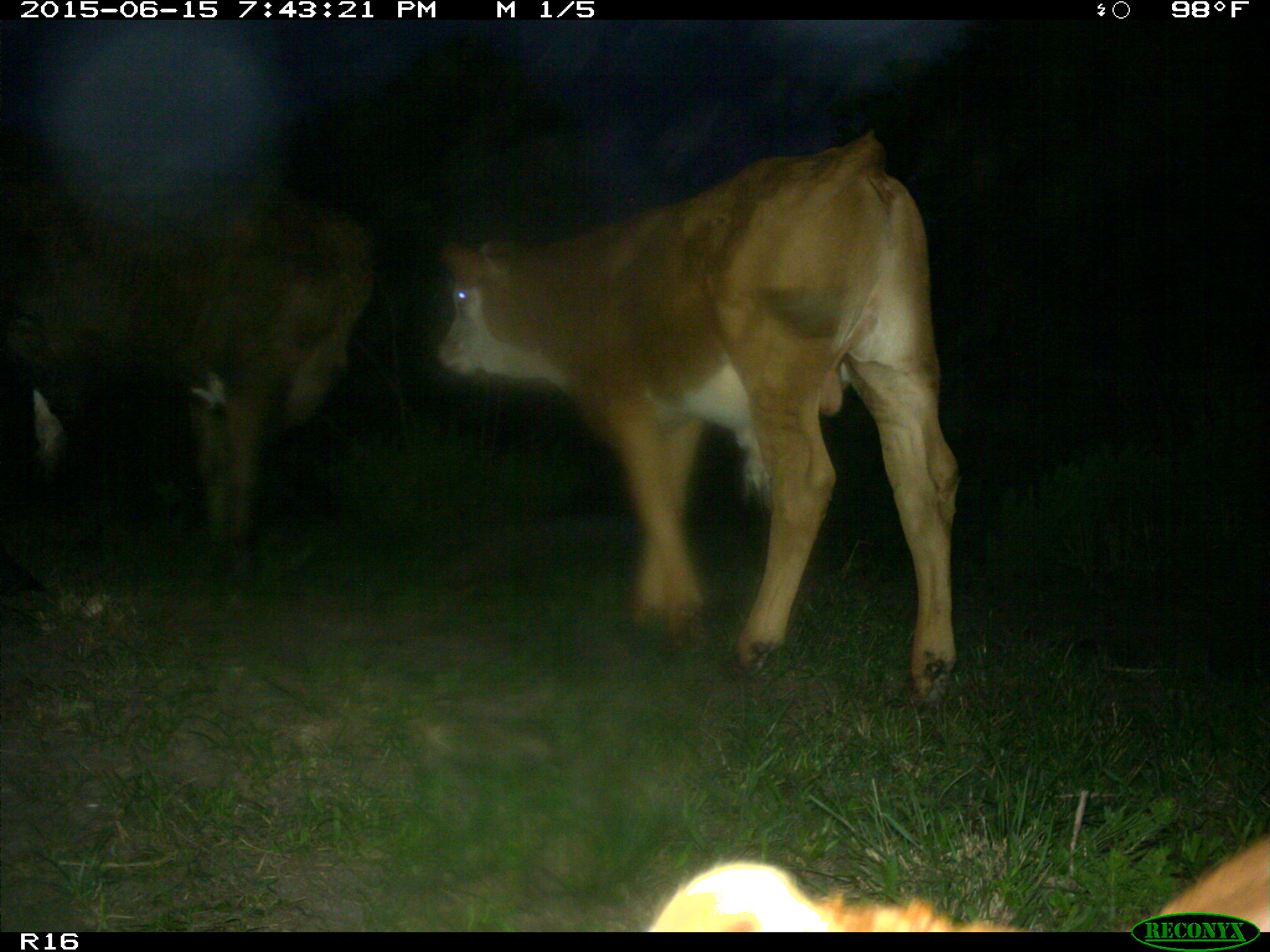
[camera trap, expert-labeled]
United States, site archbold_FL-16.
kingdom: Animalia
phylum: Chordata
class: Mammalia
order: Artiodactyla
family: Bovidae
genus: Bos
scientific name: Bos taurus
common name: domestic cow